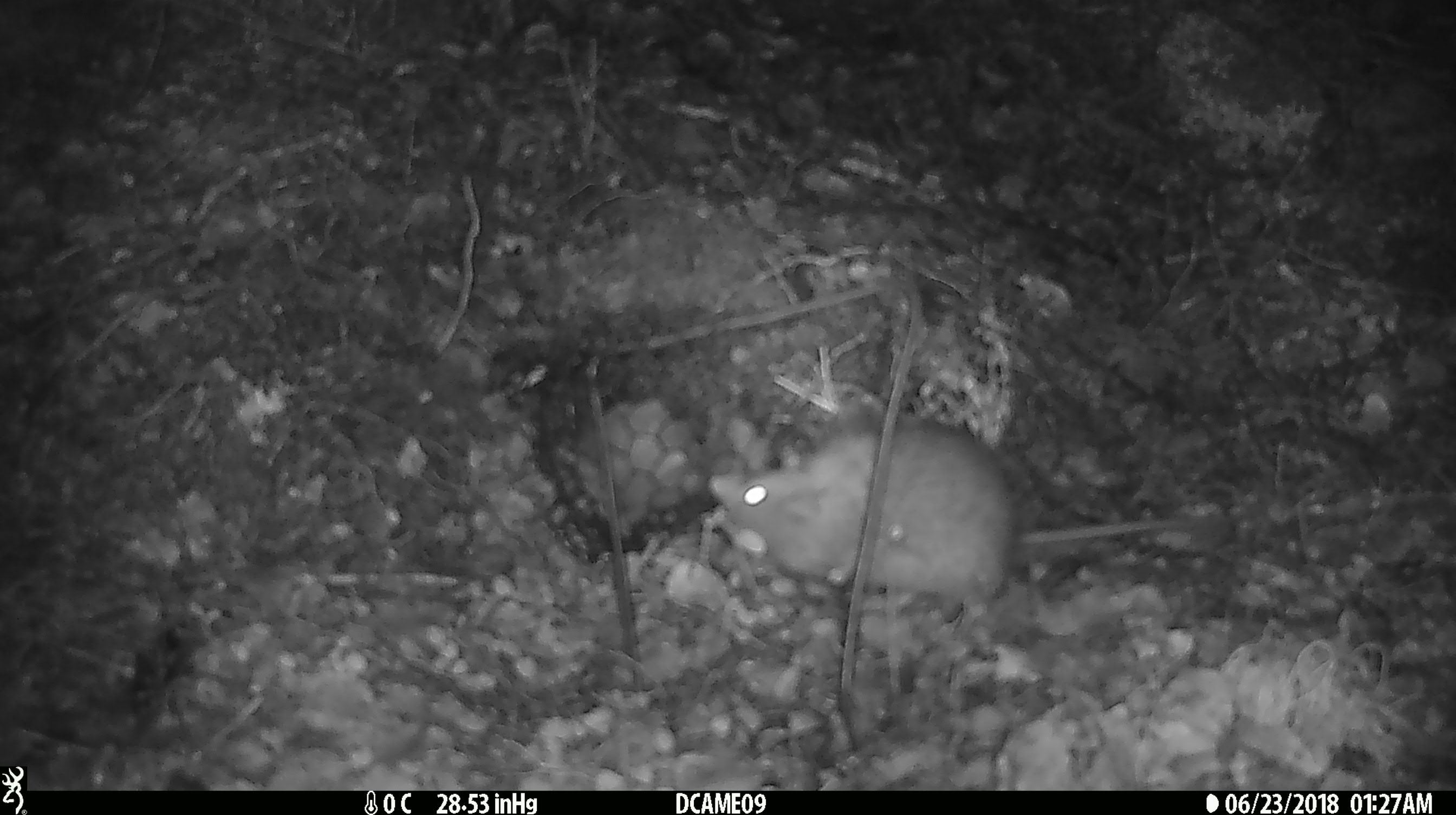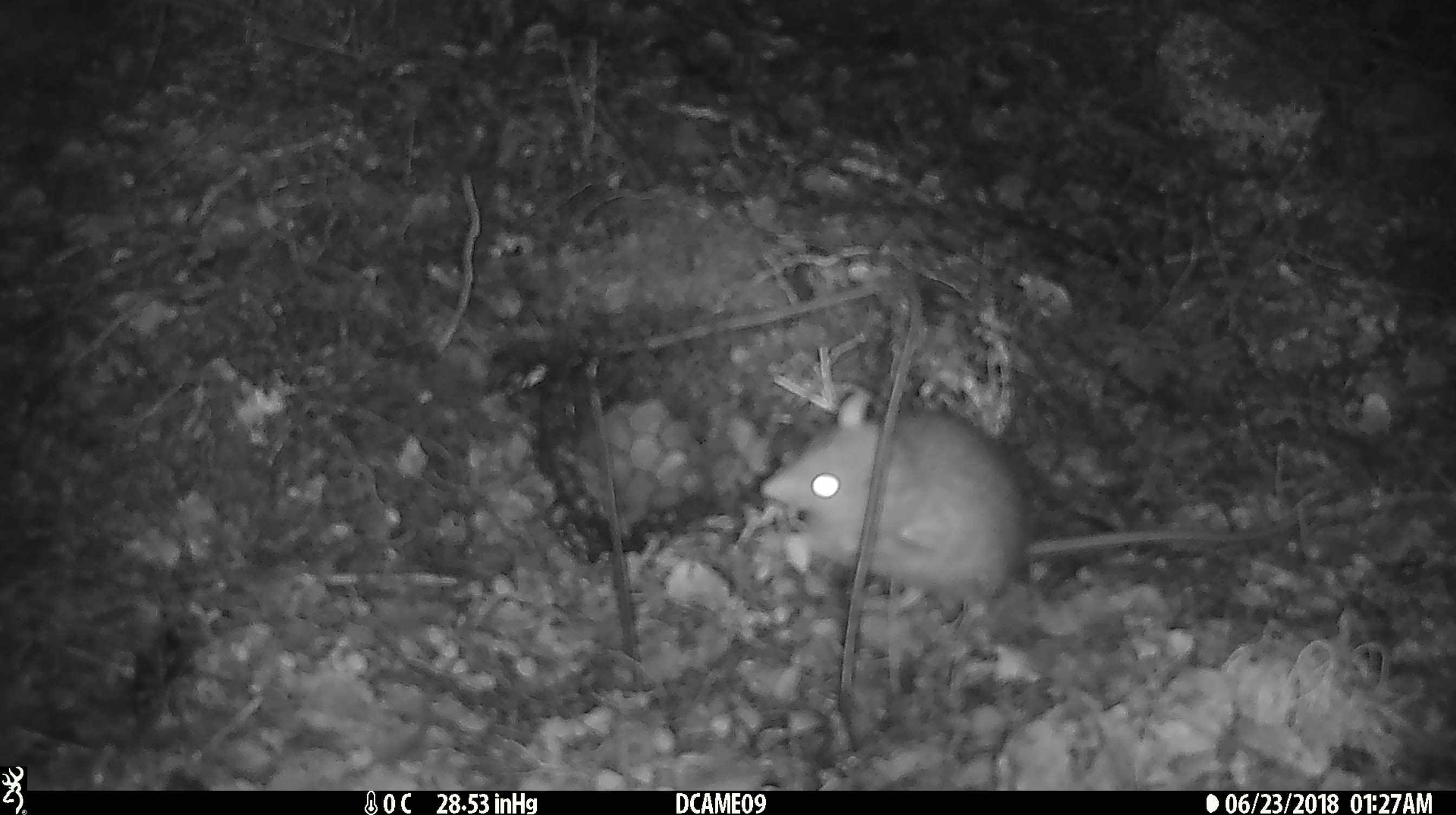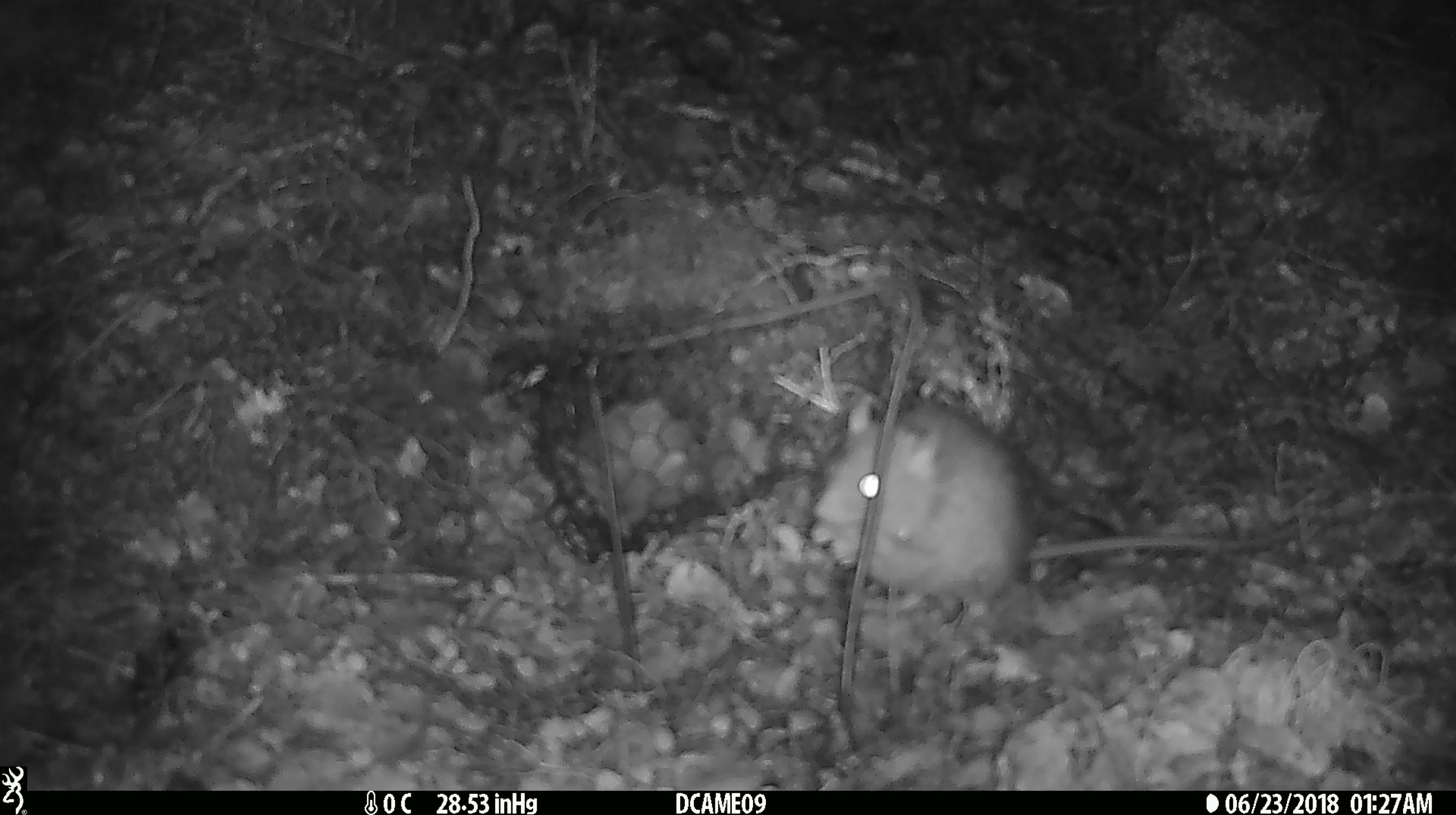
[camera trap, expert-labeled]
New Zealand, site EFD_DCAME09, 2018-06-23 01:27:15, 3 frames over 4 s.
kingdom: Animalia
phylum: Chordata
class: Mammalia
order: Rodentia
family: Muridae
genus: Rattus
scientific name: Rattus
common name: rat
Rat (Rattus).